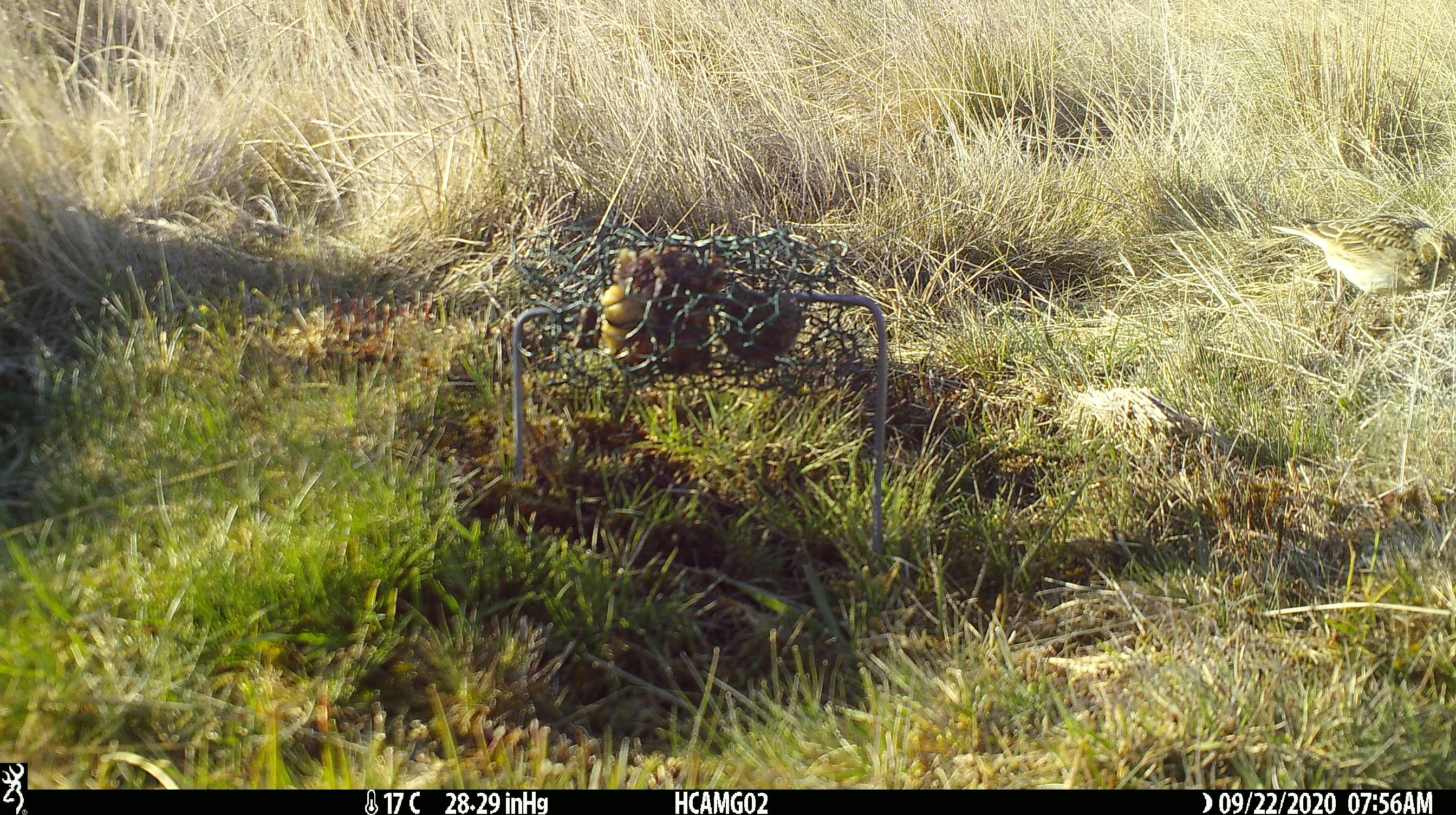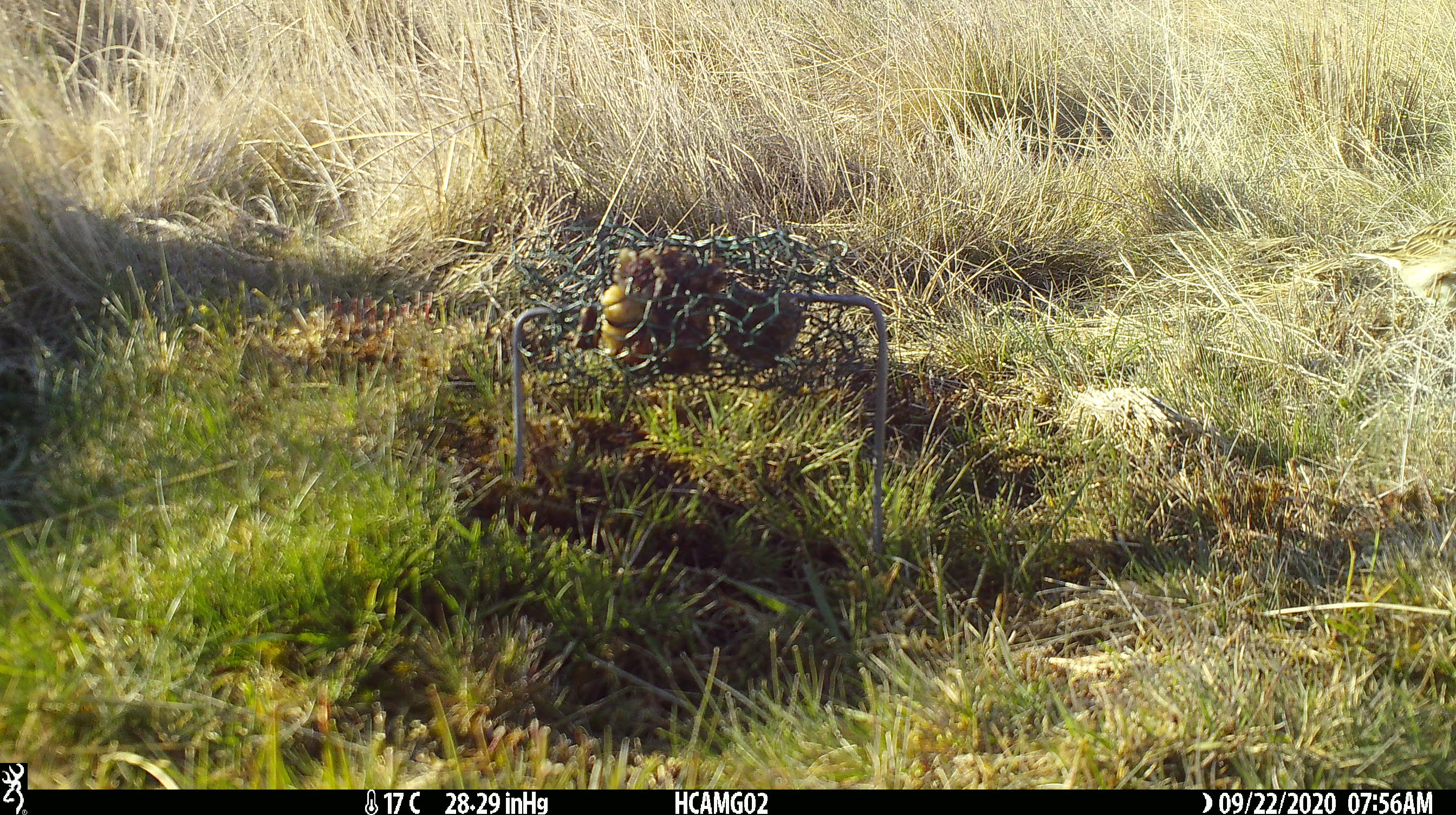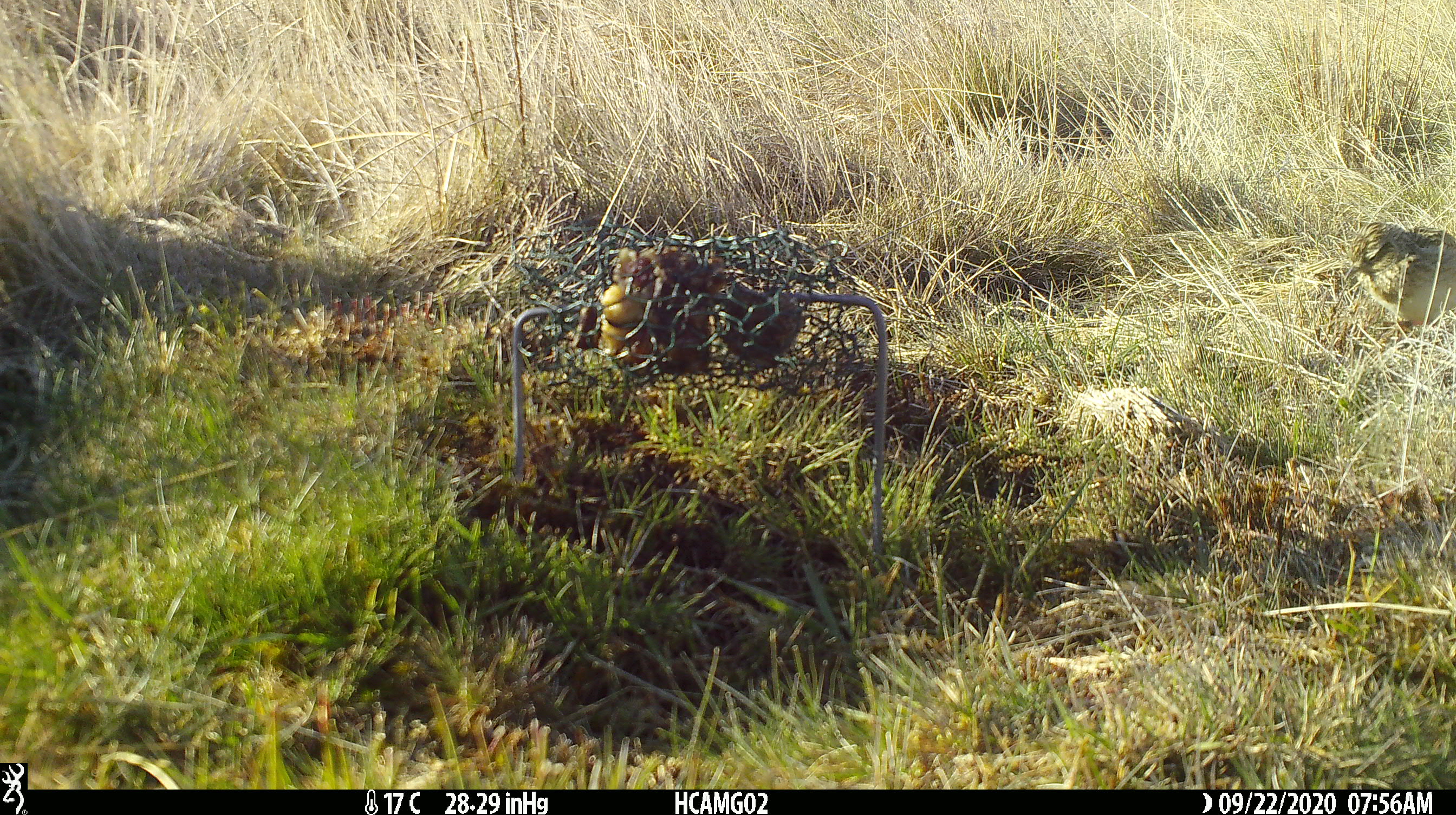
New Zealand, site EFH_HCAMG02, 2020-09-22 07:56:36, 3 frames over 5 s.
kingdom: Animalia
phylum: Chordata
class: Aves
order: Passeriformes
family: Motacillidae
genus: Anthus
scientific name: Anthus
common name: pipit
Pipit (Anthus).